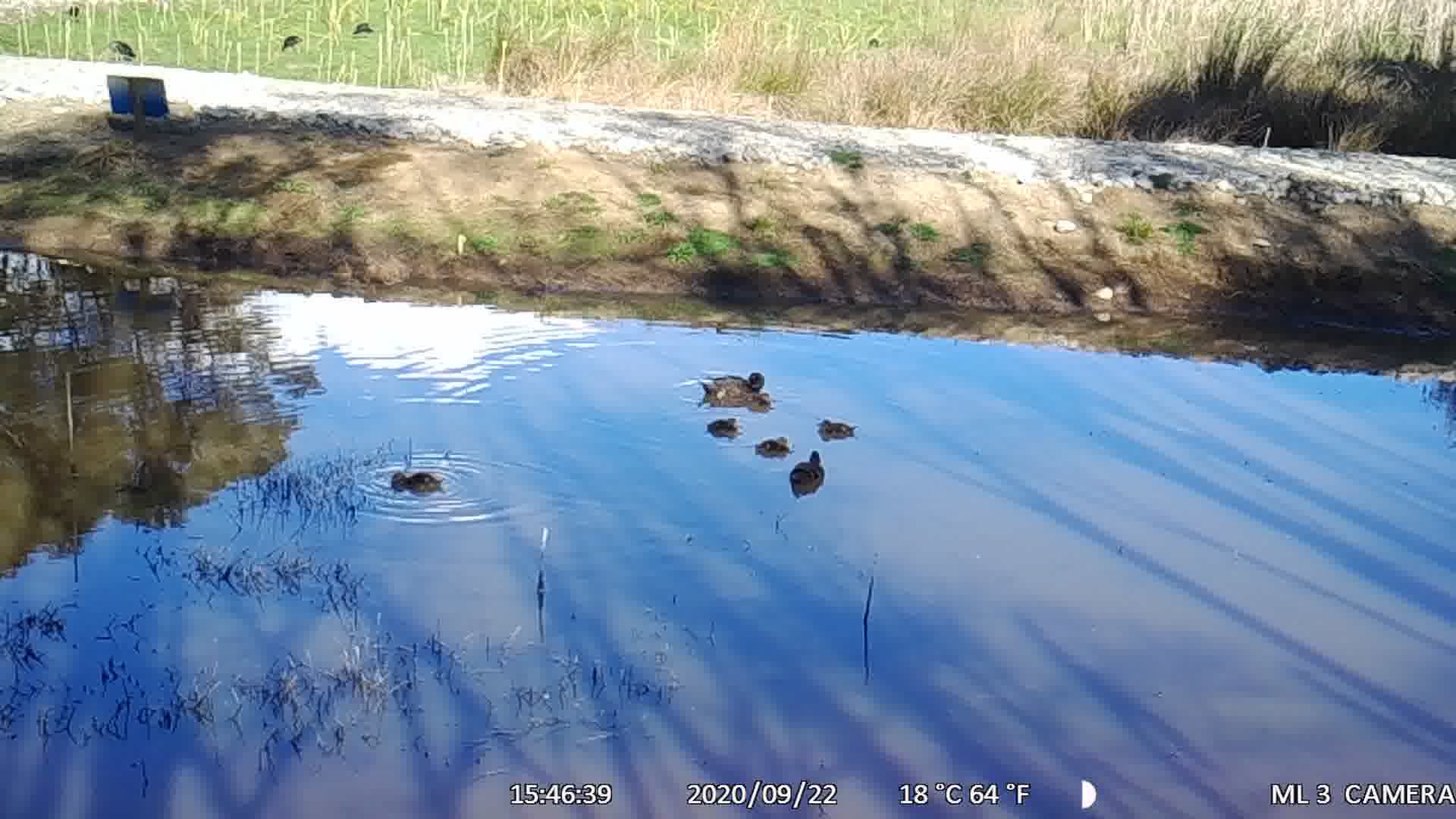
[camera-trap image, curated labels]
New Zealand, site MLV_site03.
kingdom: Animalia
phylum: Chordata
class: Aves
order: Anseriformes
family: Anatidae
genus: Anas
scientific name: Anas chlorotis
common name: brown teal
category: pateke